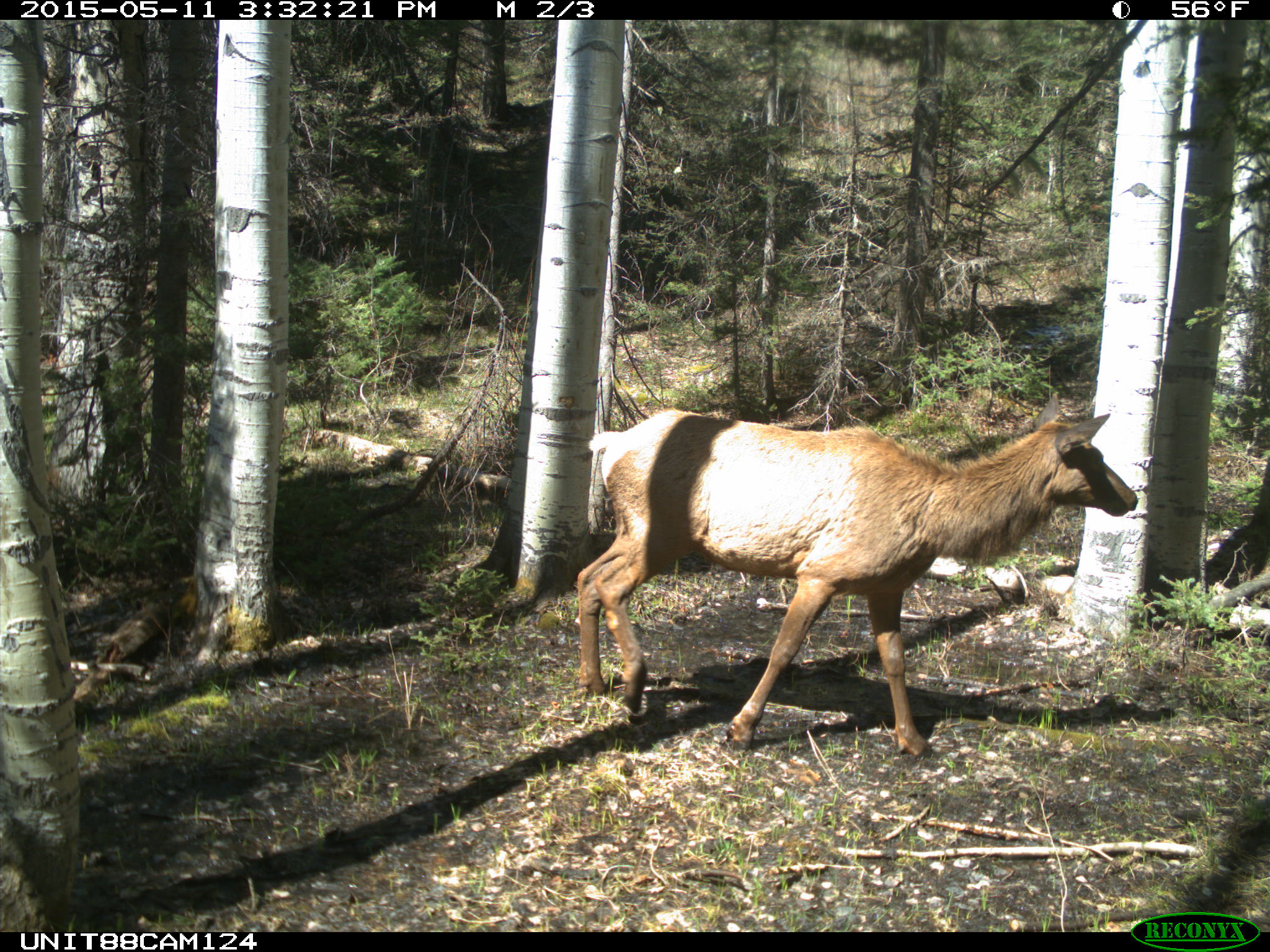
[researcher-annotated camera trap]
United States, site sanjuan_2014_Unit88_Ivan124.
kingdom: Animalia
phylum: Chordata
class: Mammalia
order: Artiodactyla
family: Cervidae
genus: Cervus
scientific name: Cervus elaphus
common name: red deer